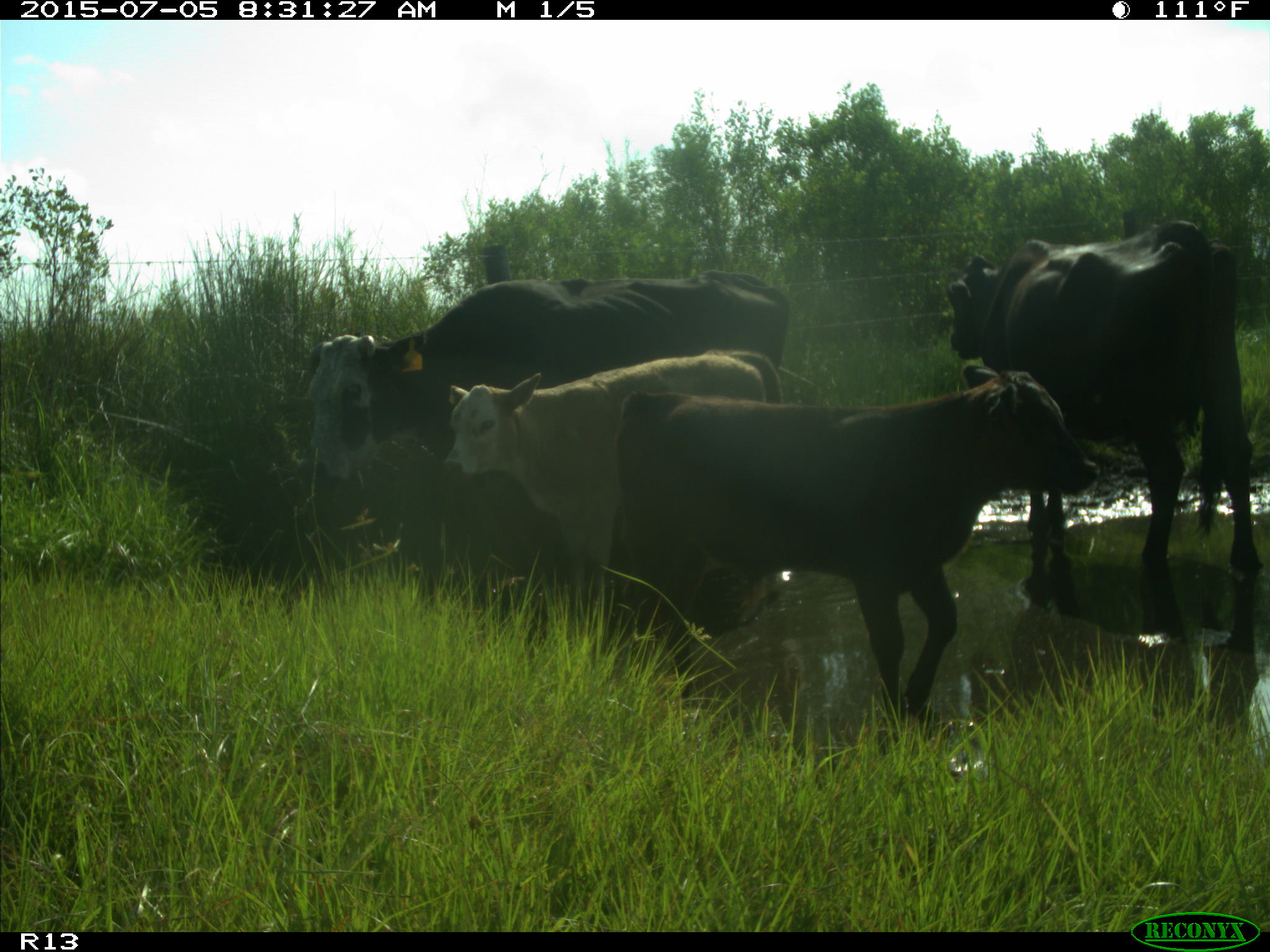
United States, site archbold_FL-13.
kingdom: Animalia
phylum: Chordata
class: Mammalia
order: Artiodactyla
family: Bovidae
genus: Bos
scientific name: Bos taurus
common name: domestic cow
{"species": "Bos taurus (domestic cow)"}